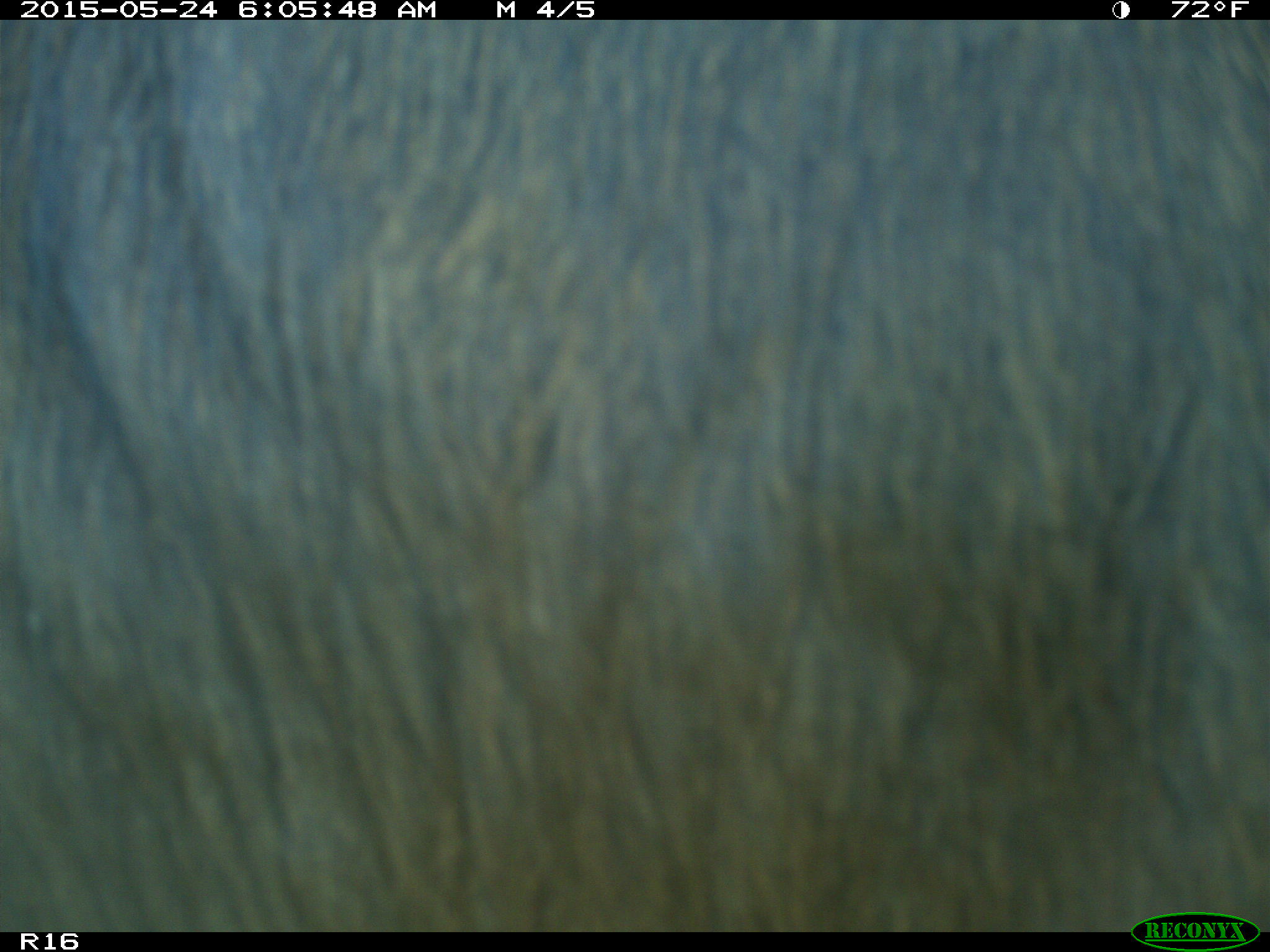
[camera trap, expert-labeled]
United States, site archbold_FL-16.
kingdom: Animalia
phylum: Chordata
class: Mammalia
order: Artiodactyla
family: Bovidae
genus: Bos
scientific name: Bos taurus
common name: domestic cow